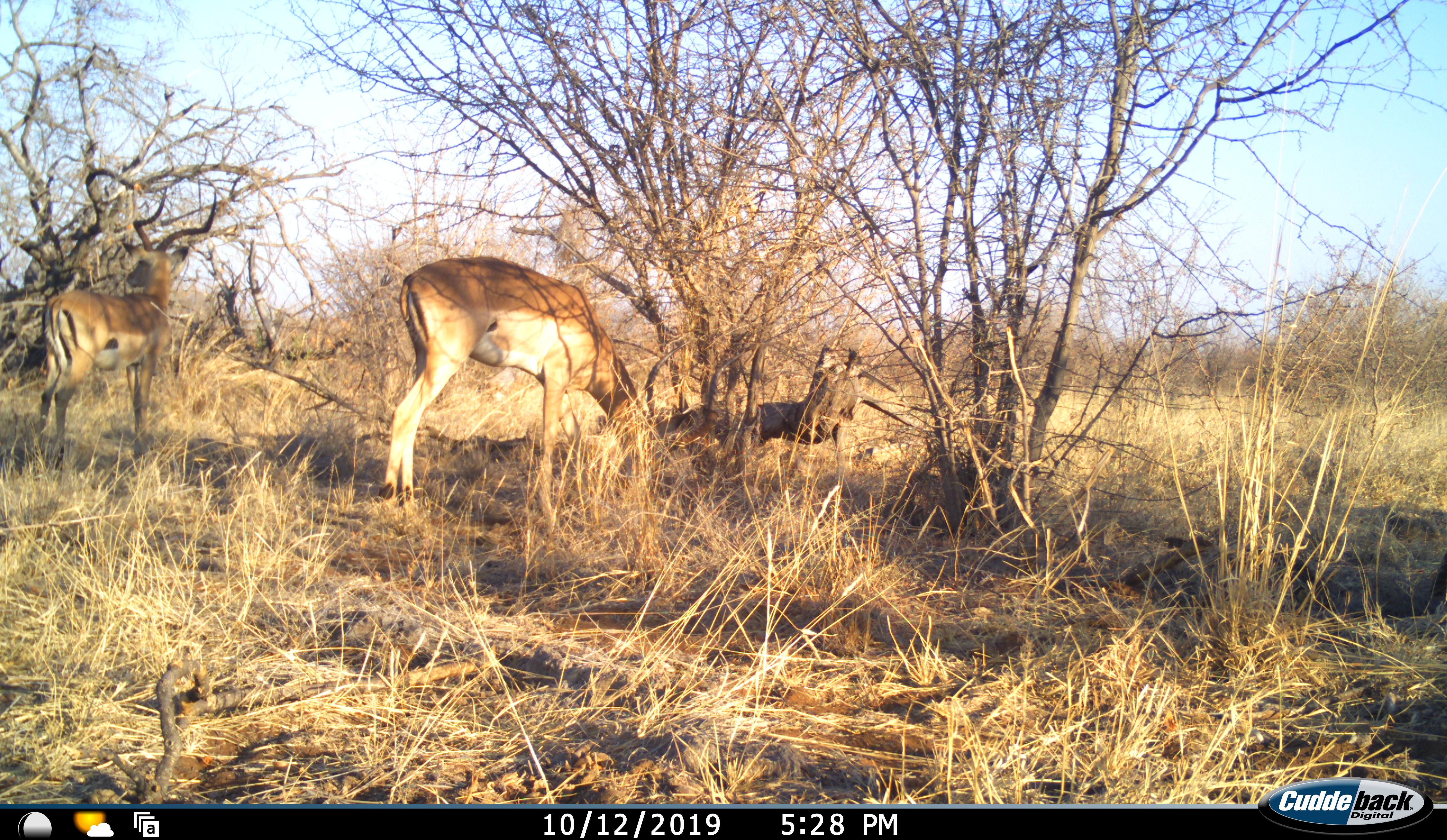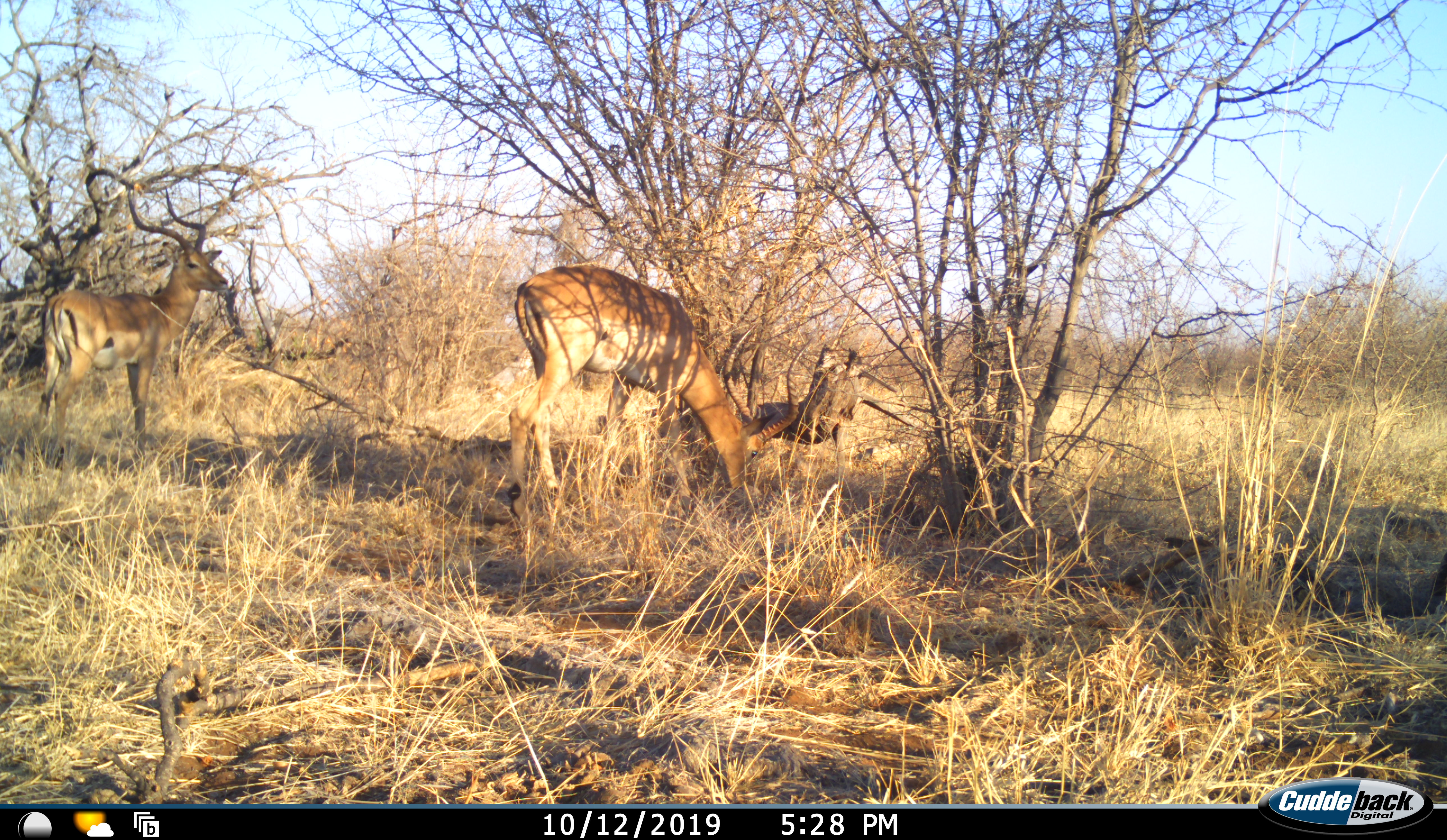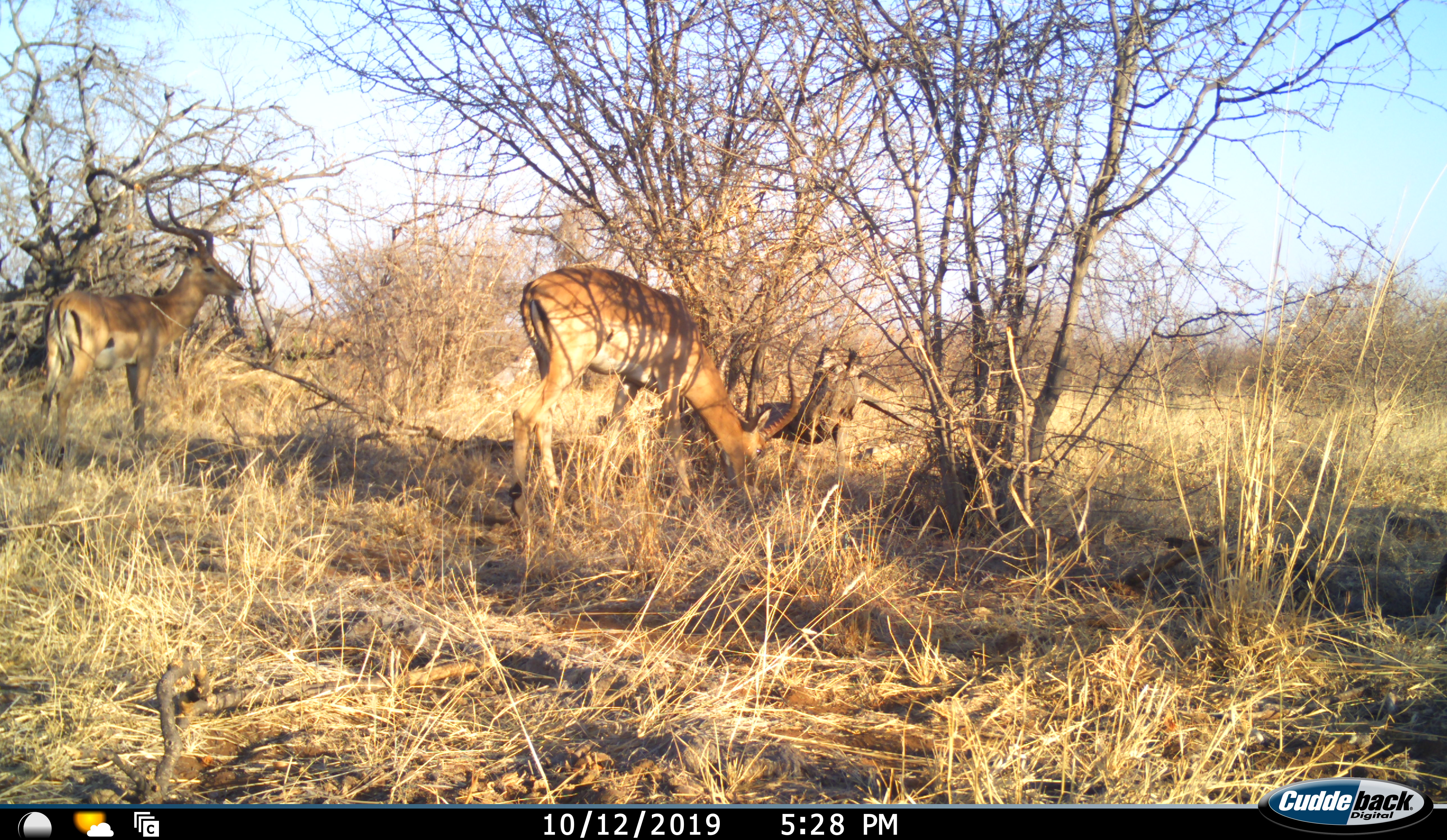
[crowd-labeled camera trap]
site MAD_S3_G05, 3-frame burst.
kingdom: Animalia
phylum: Chordata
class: Mammalia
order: Artiodactyla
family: Bovidae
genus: Aepyceros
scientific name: Aepyceros melampus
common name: impala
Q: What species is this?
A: Impala (Aepyceros melampus).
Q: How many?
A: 2.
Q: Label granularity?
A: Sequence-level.